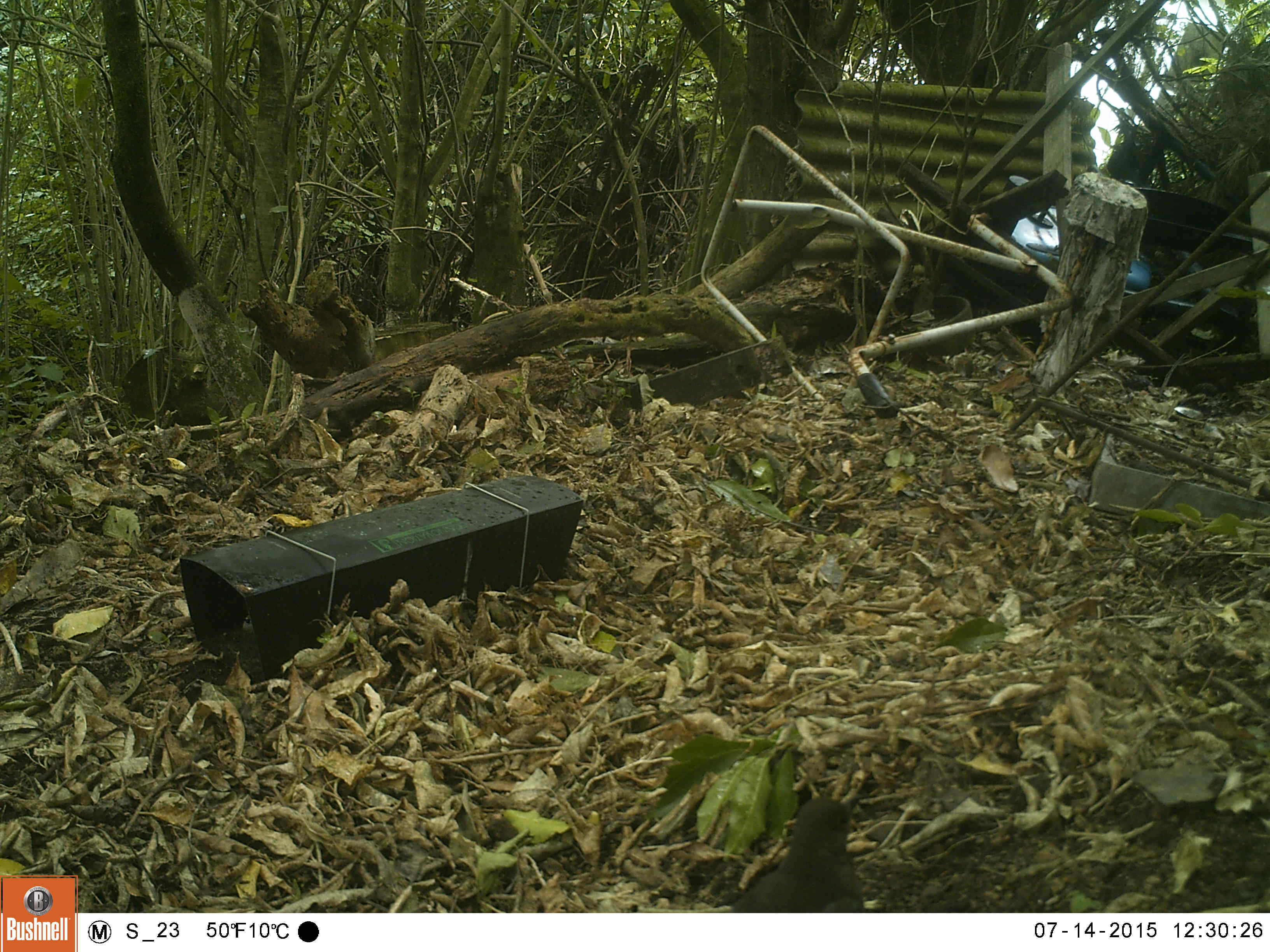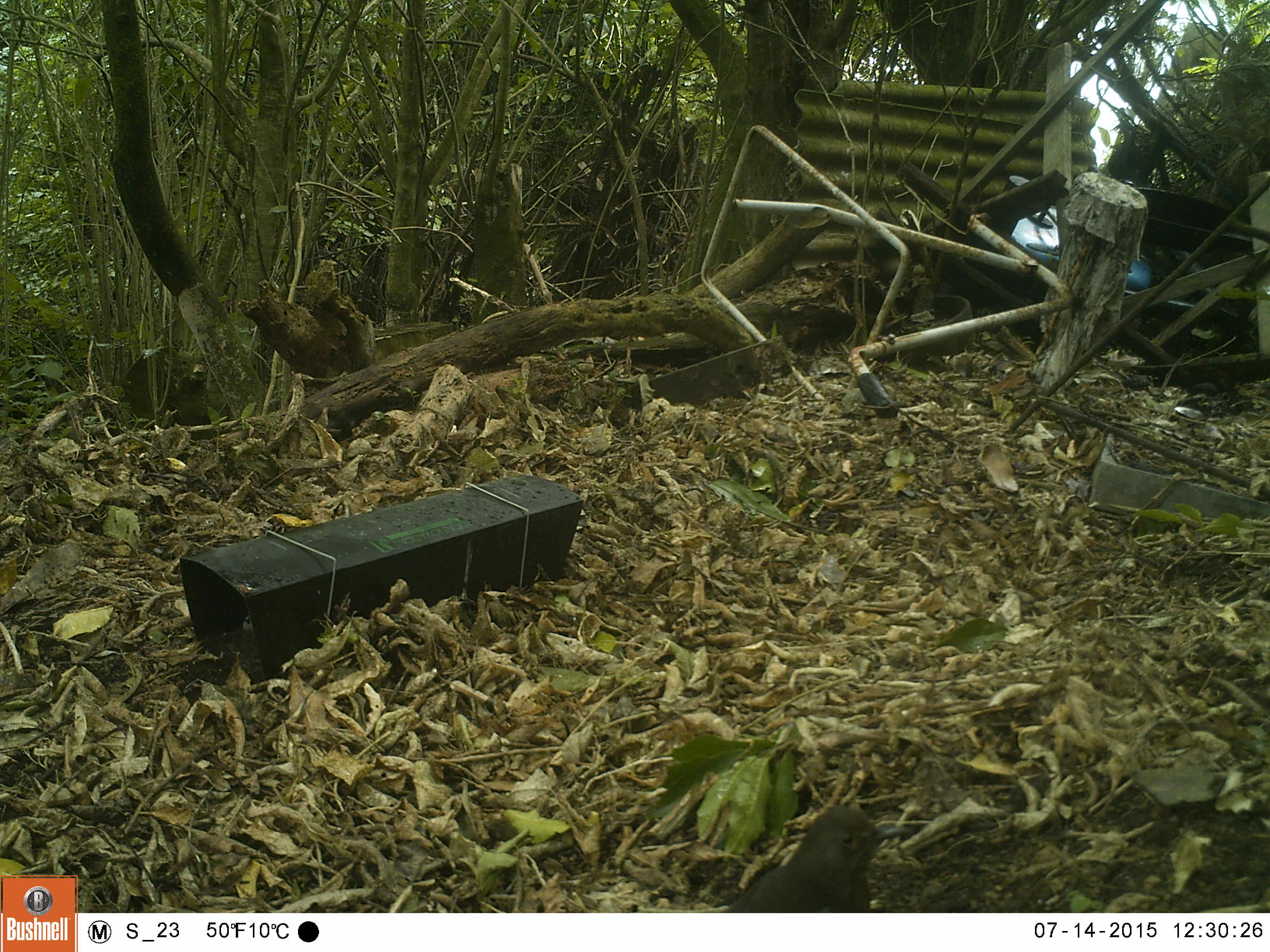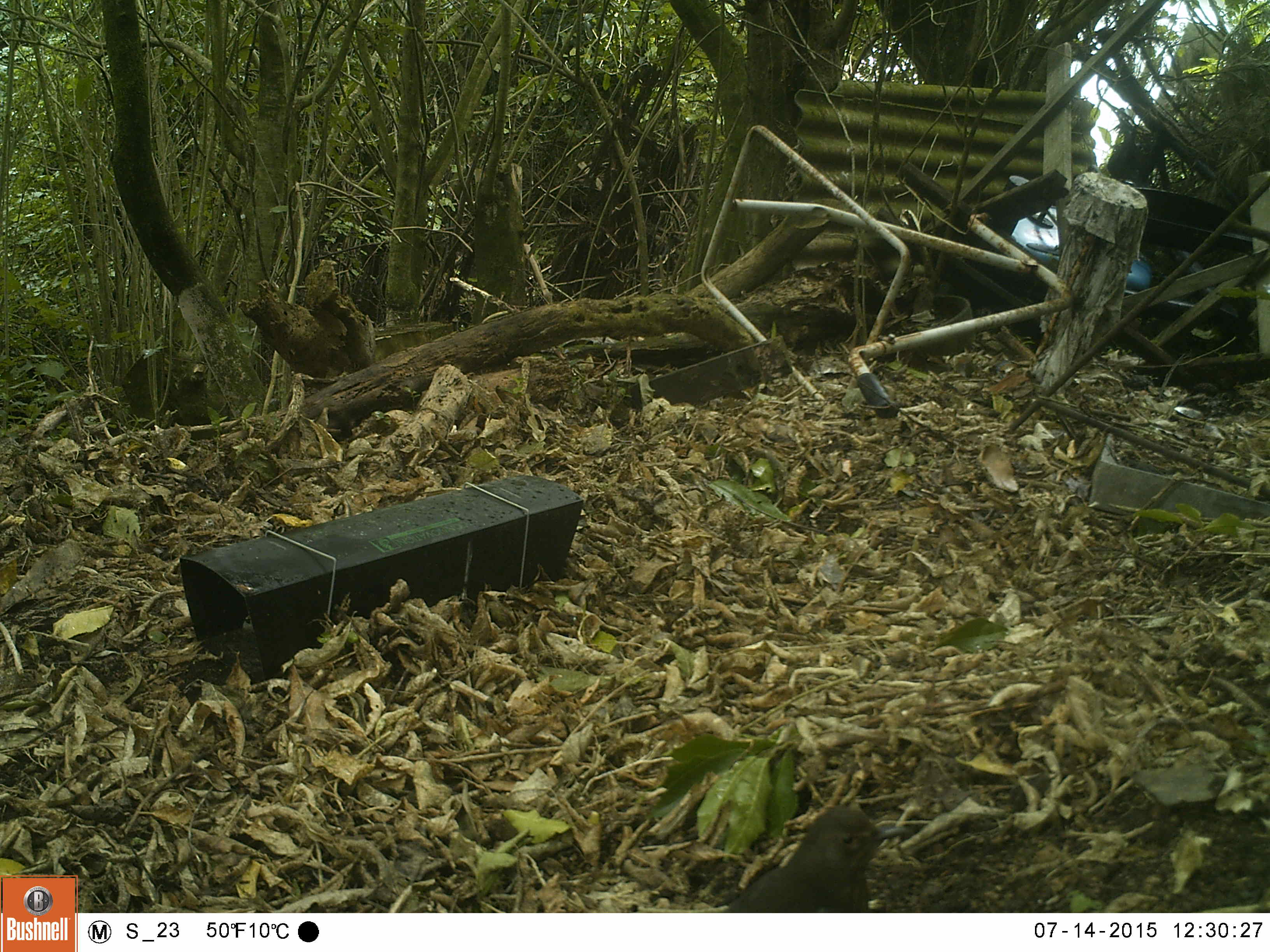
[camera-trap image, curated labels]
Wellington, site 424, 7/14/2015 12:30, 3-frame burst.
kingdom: Animalia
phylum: Chordata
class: Aves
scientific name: Aves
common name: bird